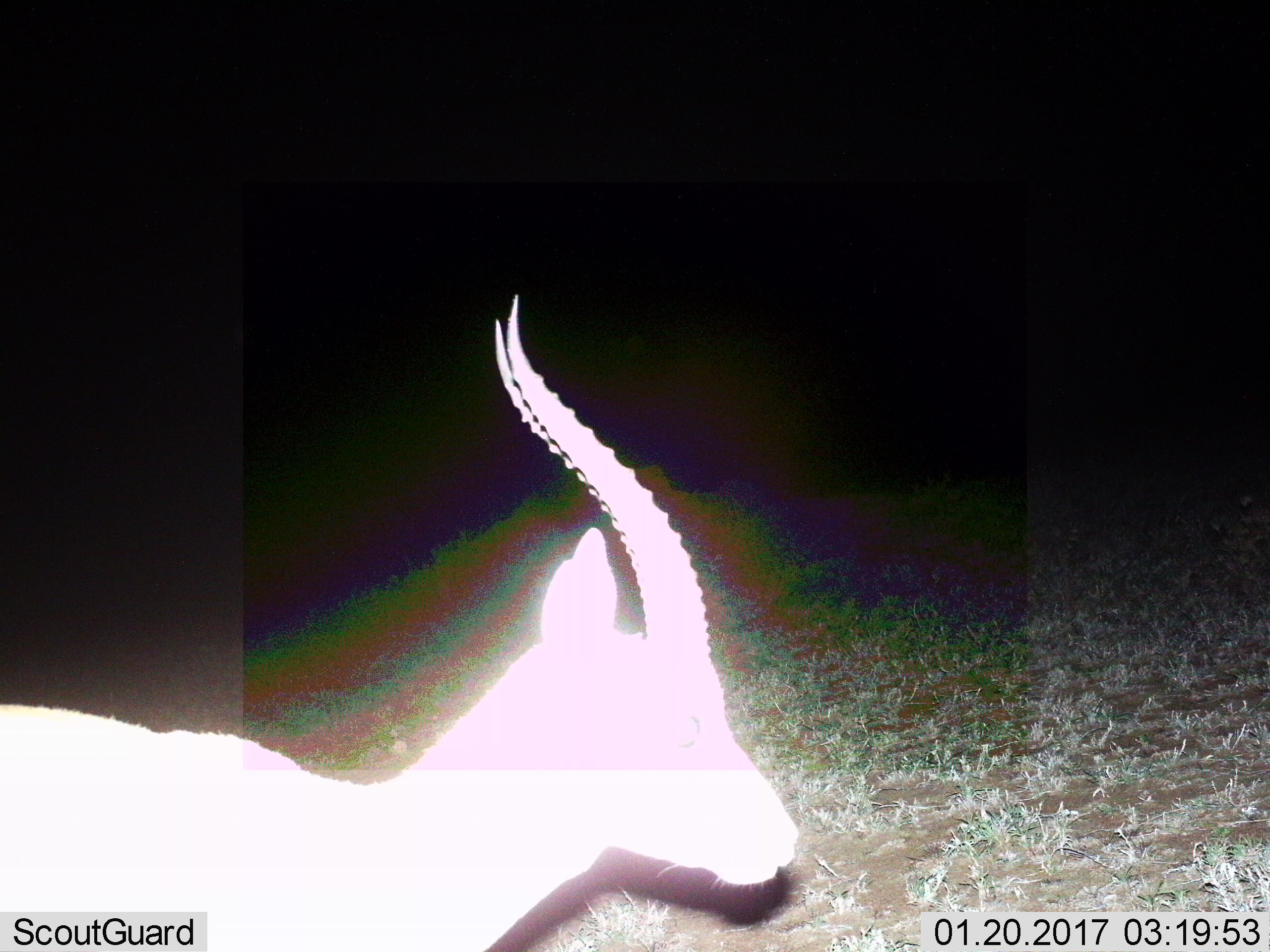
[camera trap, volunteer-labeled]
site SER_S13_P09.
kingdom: Animalia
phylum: Chordata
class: Mammalia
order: Artiodactyla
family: Bovidae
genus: Eudorcas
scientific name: Eudorcas thomsonii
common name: thomson's gazelle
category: gazellethomsons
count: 1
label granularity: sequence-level